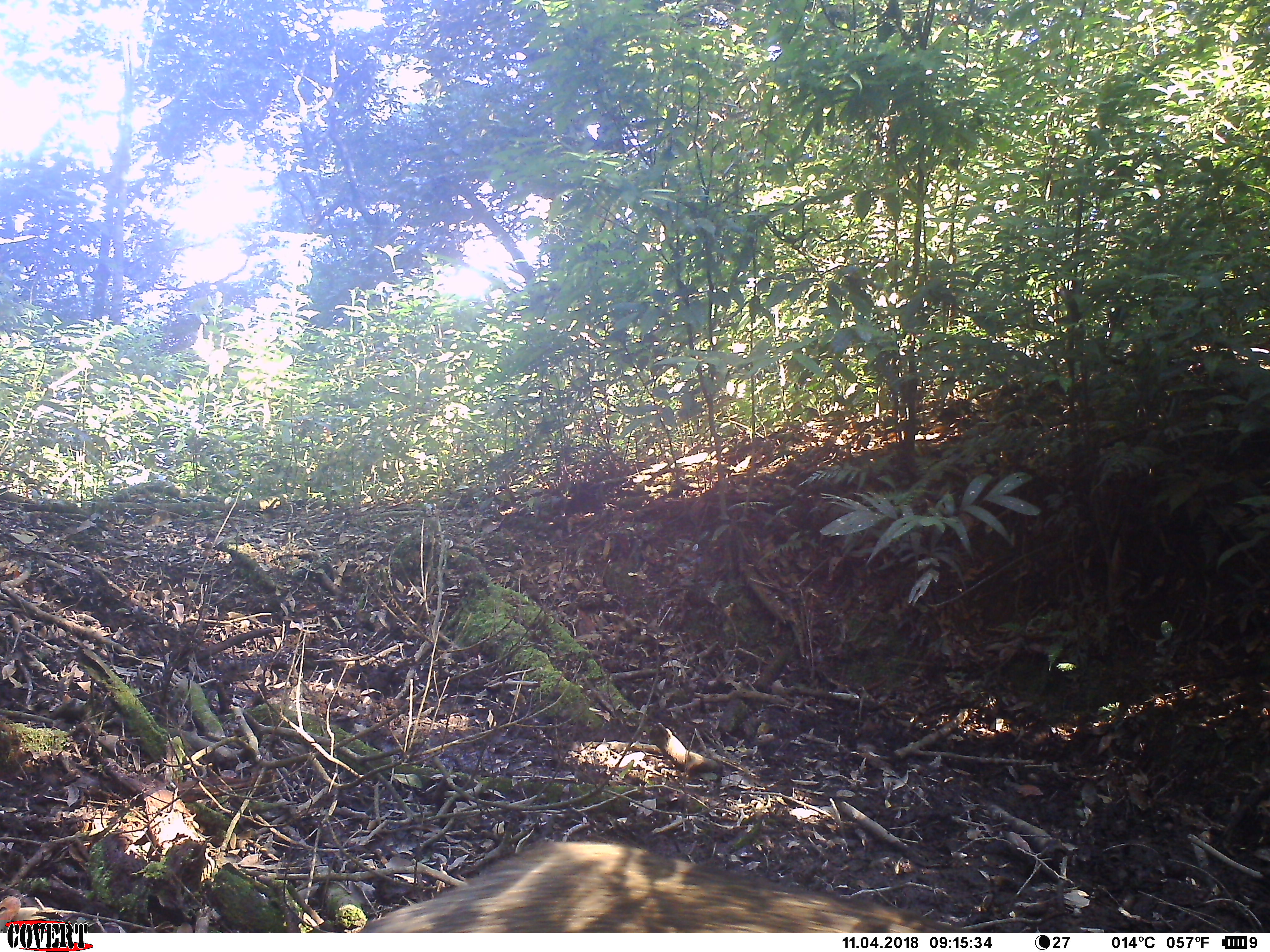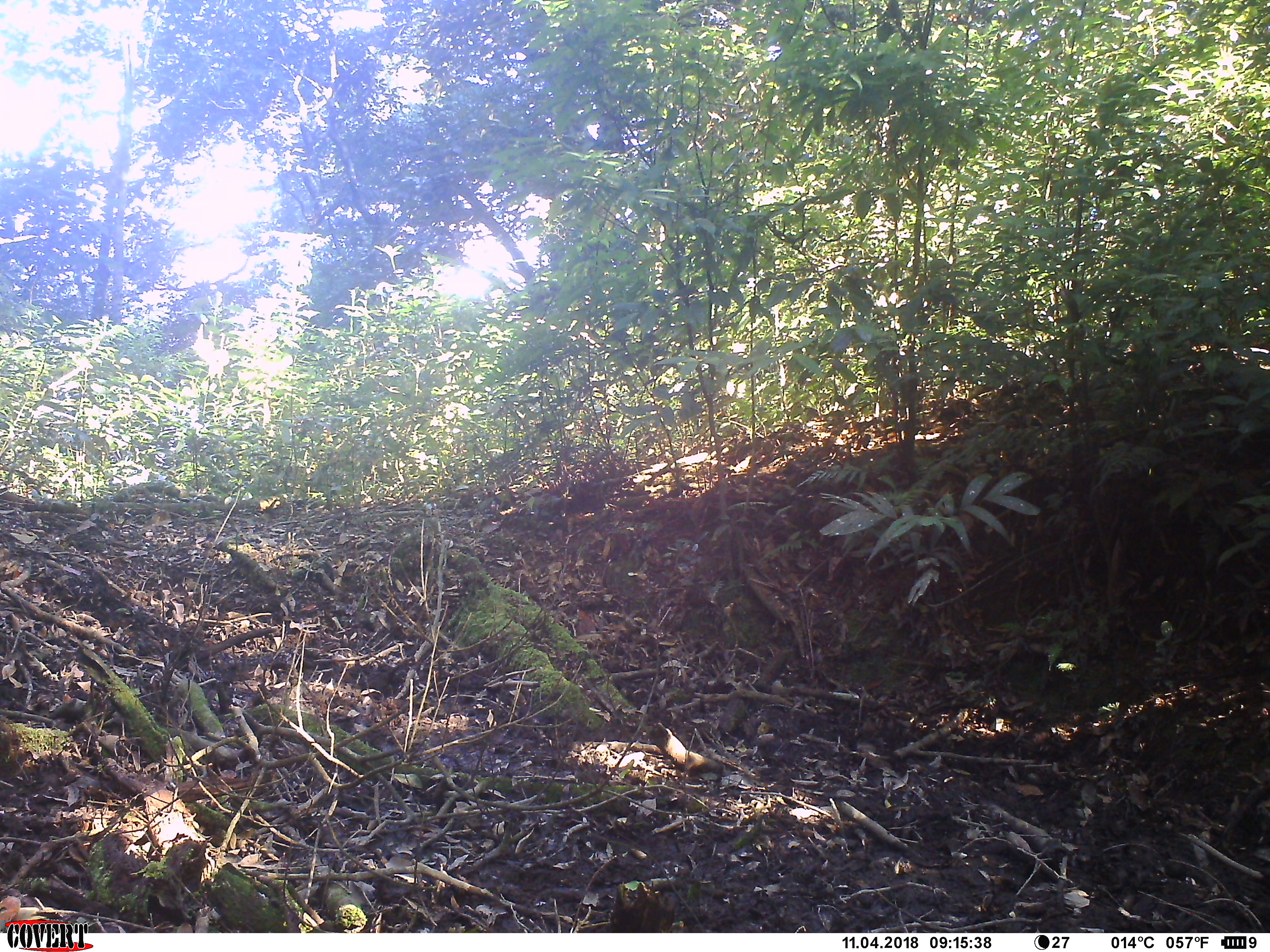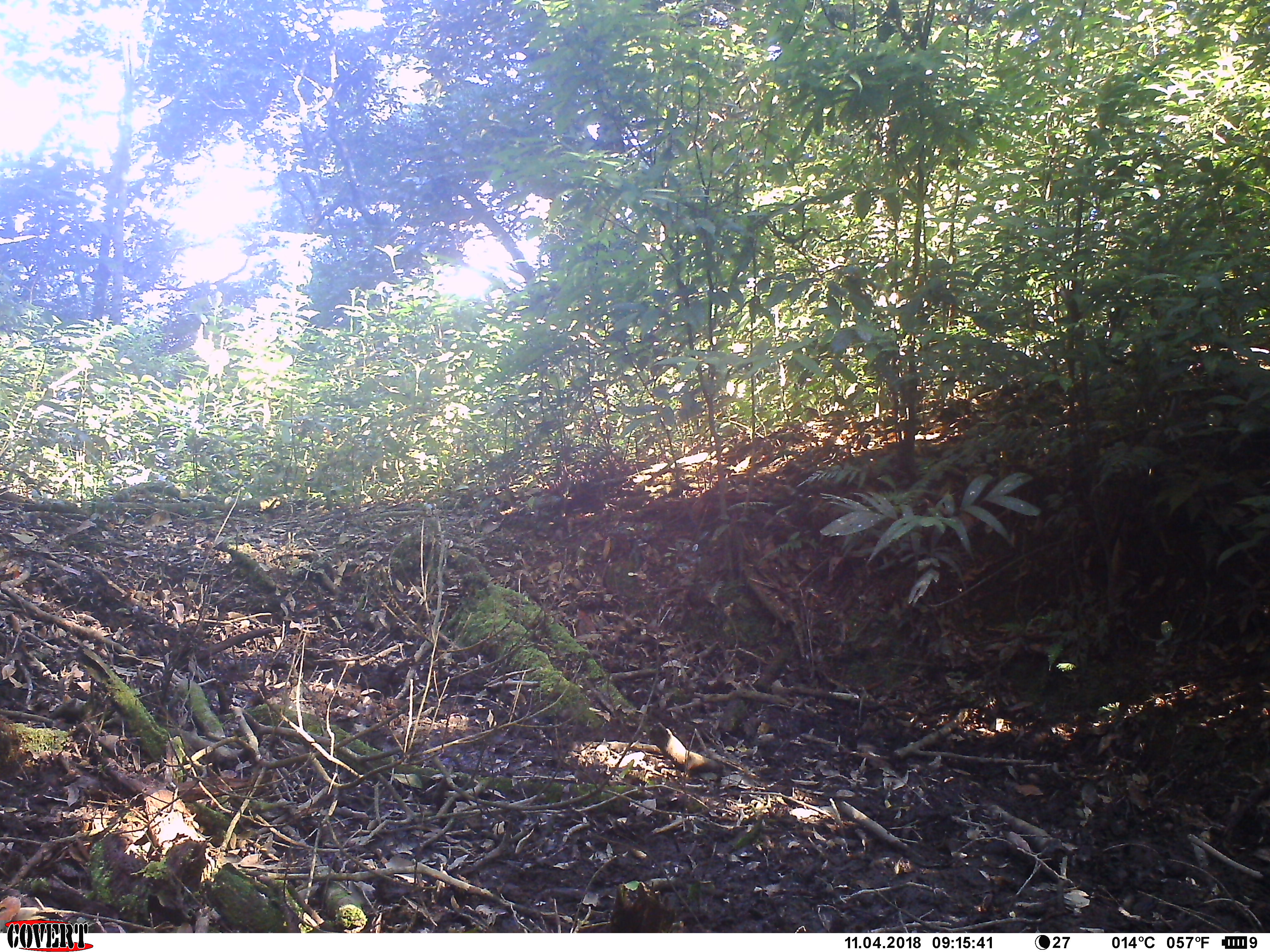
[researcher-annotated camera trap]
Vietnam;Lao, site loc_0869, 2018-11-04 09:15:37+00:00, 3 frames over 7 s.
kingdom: Animalia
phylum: Chordata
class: Mammalia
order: Artiodactyla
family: Suidae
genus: Sus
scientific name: Sus scrofa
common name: eurasian wild pig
Eurasian wild pig (Sus scrofa). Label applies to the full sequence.